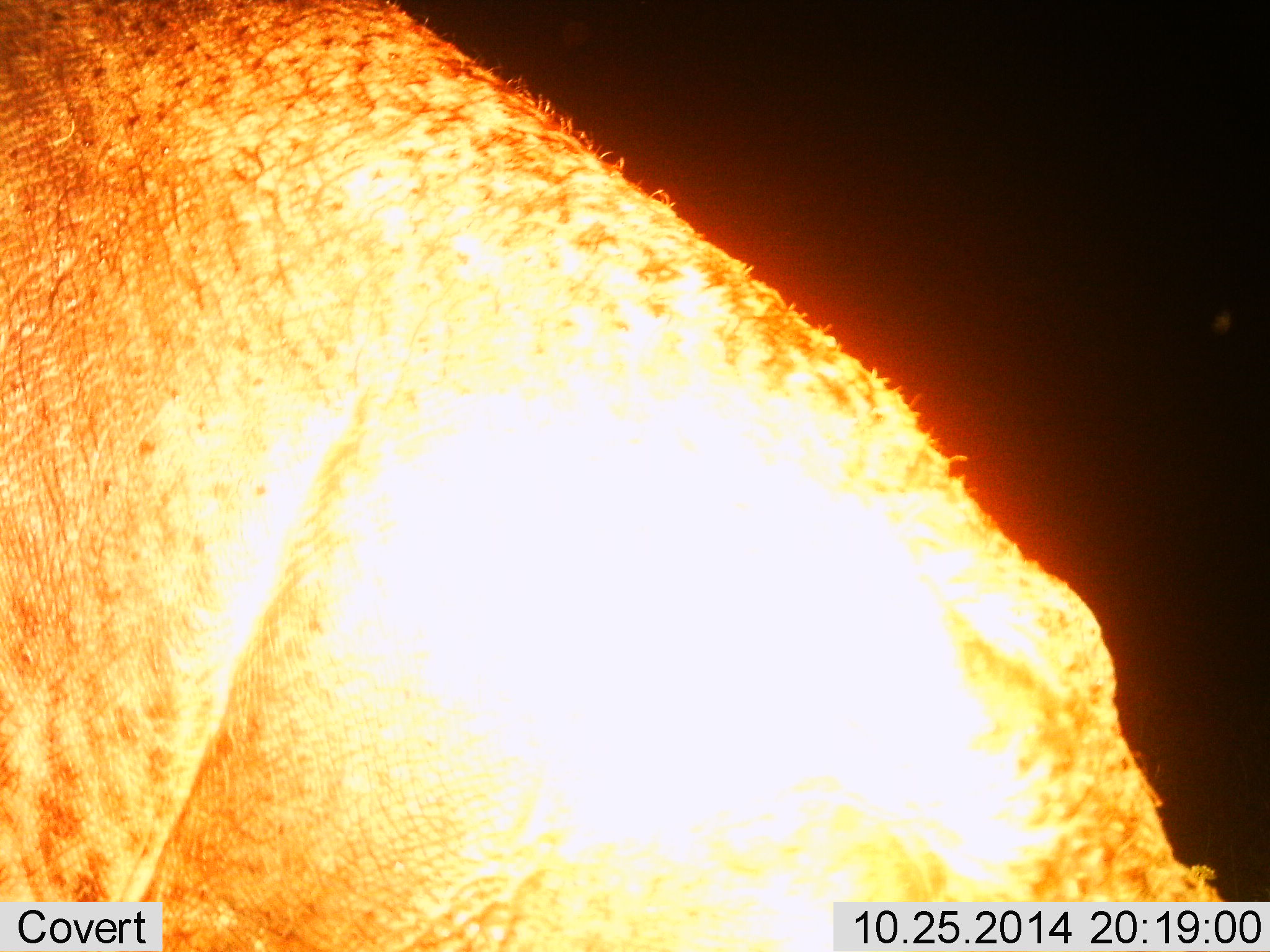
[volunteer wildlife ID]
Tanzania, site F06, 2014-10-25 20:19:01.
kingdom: Animalia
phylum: Chordata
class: Mammalia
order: Artiodactyla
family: Hippopotamidae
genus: Hippopotamus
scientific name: Hippopotamus amphibius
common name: hippopotamus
Hippopotamus (Hippopotamus amphibius), count 1. Behavior (volunteer vote fractions): standing 80%, resting 0%, moving 0%, interacting 0%. Young present (vote fraction): 0%. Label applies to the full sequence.